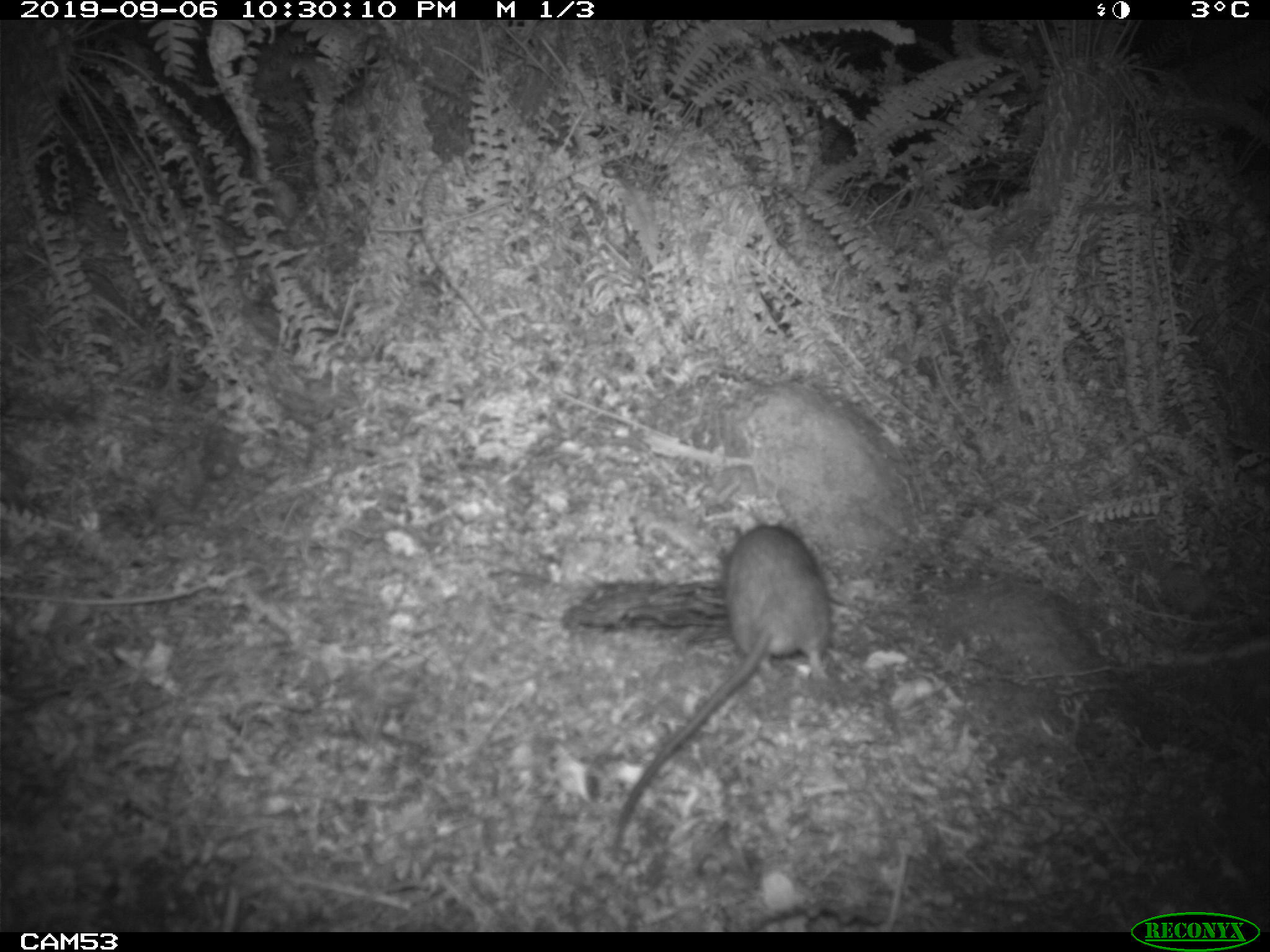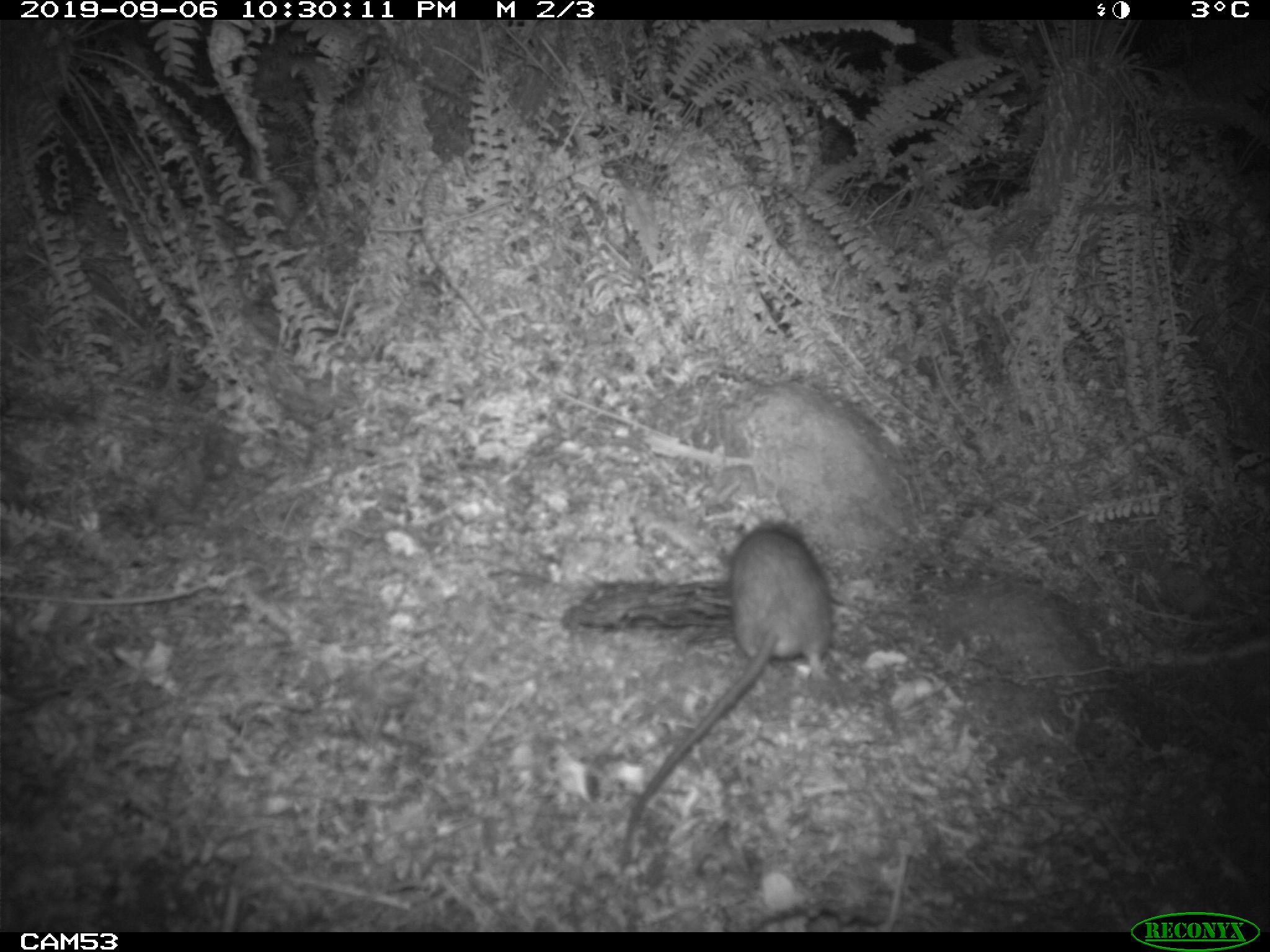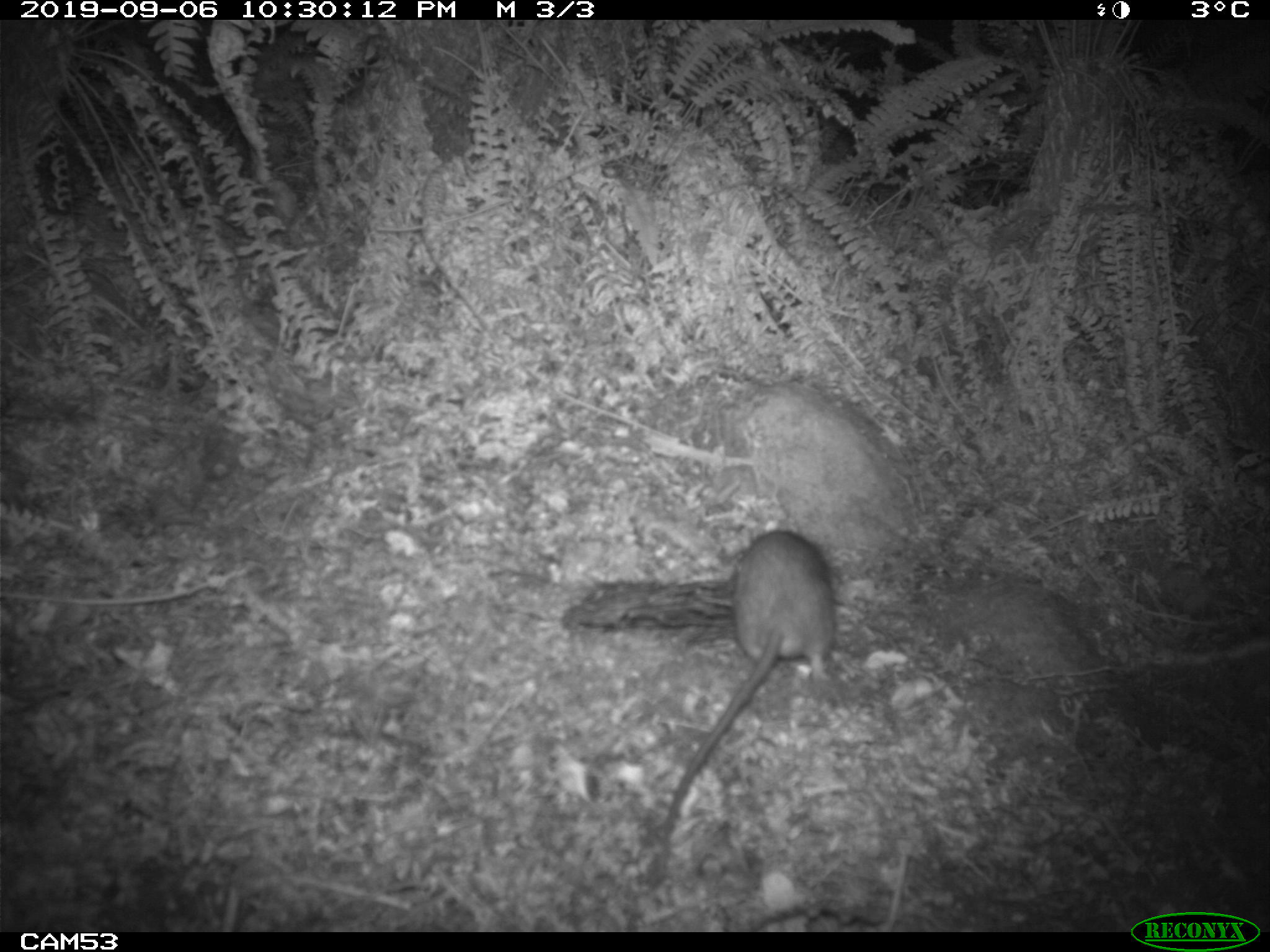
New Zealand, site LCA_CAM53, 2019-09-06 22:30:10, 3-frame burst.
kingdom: Animalia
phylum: Chordata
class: Mammalia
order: Rodentia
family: Muridae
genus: Rattus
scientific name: Rattus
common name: rat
Rat (Rattus).